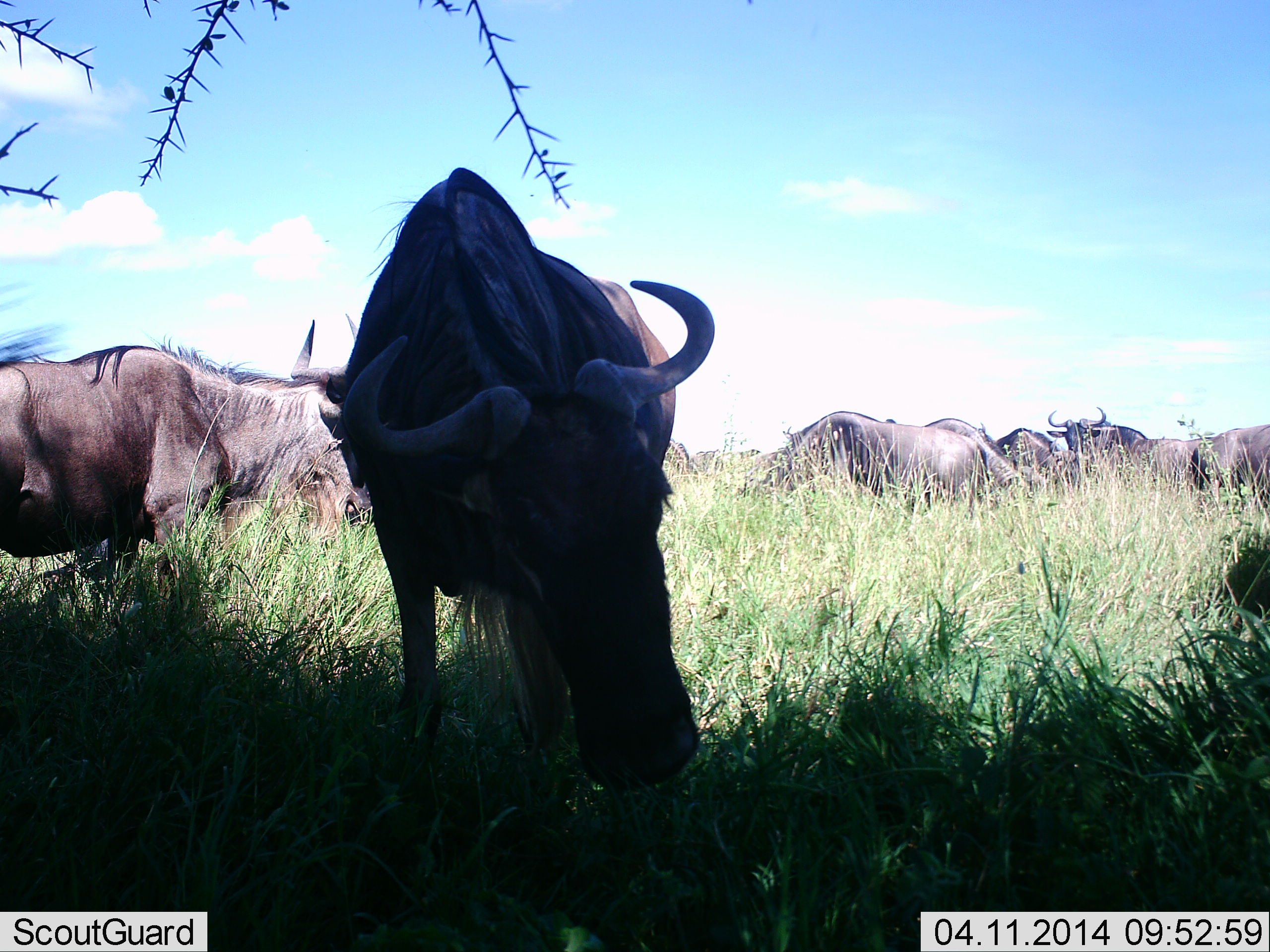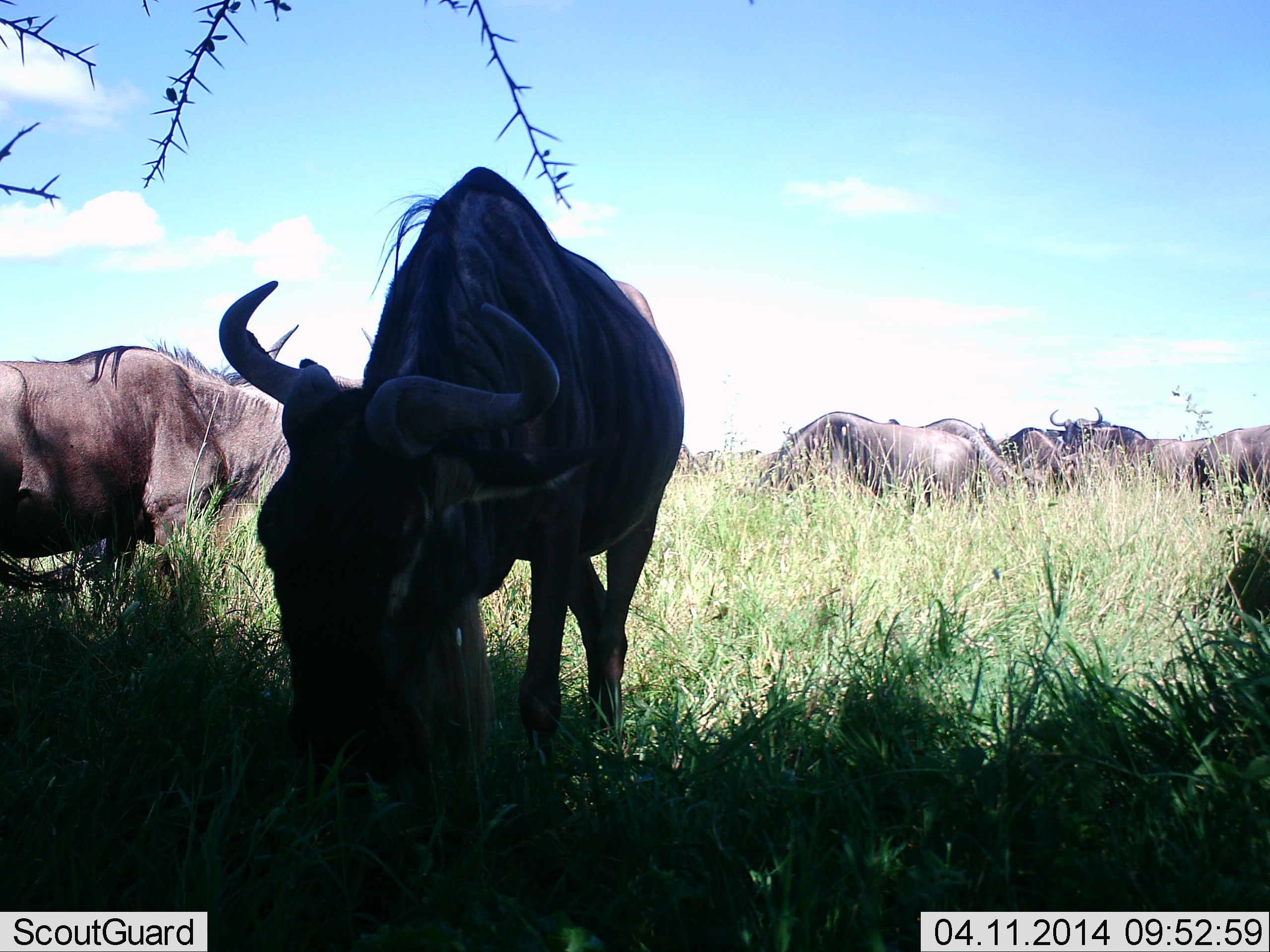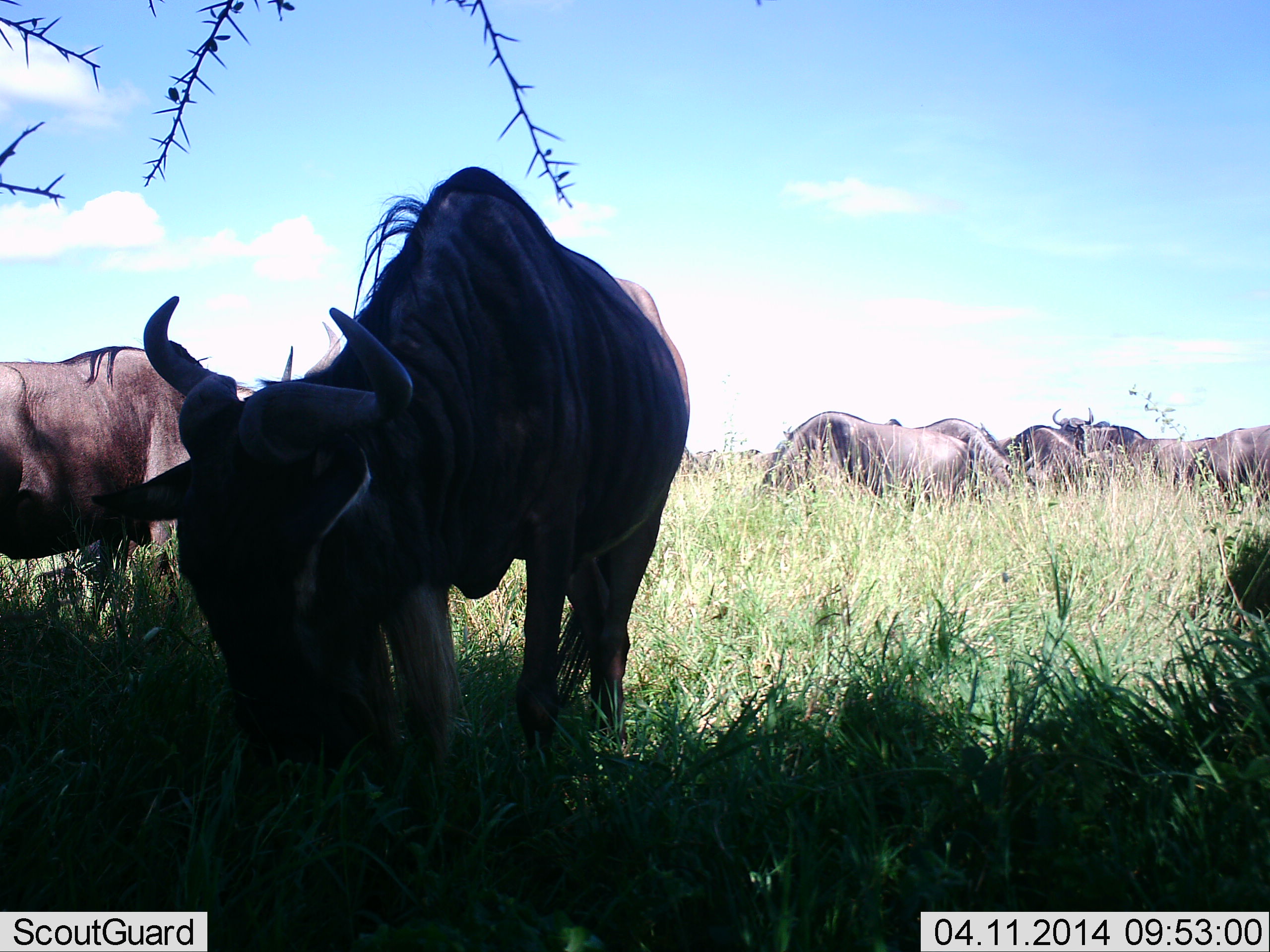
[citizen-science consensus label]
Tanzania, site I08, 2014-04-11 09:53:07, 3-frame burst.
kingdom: Animalia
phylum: Chordata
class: Mammalia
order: Artiodactyla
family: Bovidae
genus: Connochaetes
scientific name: Connochaetes taurinus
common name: blue wildebeest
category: wildebeest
Wildebeest (blue wildebeest) (Connochaetes taurinus), count 9. Behavior (volunteer vote fractions): standing 80%, resting 10%, moving 0%, interacting 20%. Young present (vote fraction): 0%. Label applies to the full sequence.